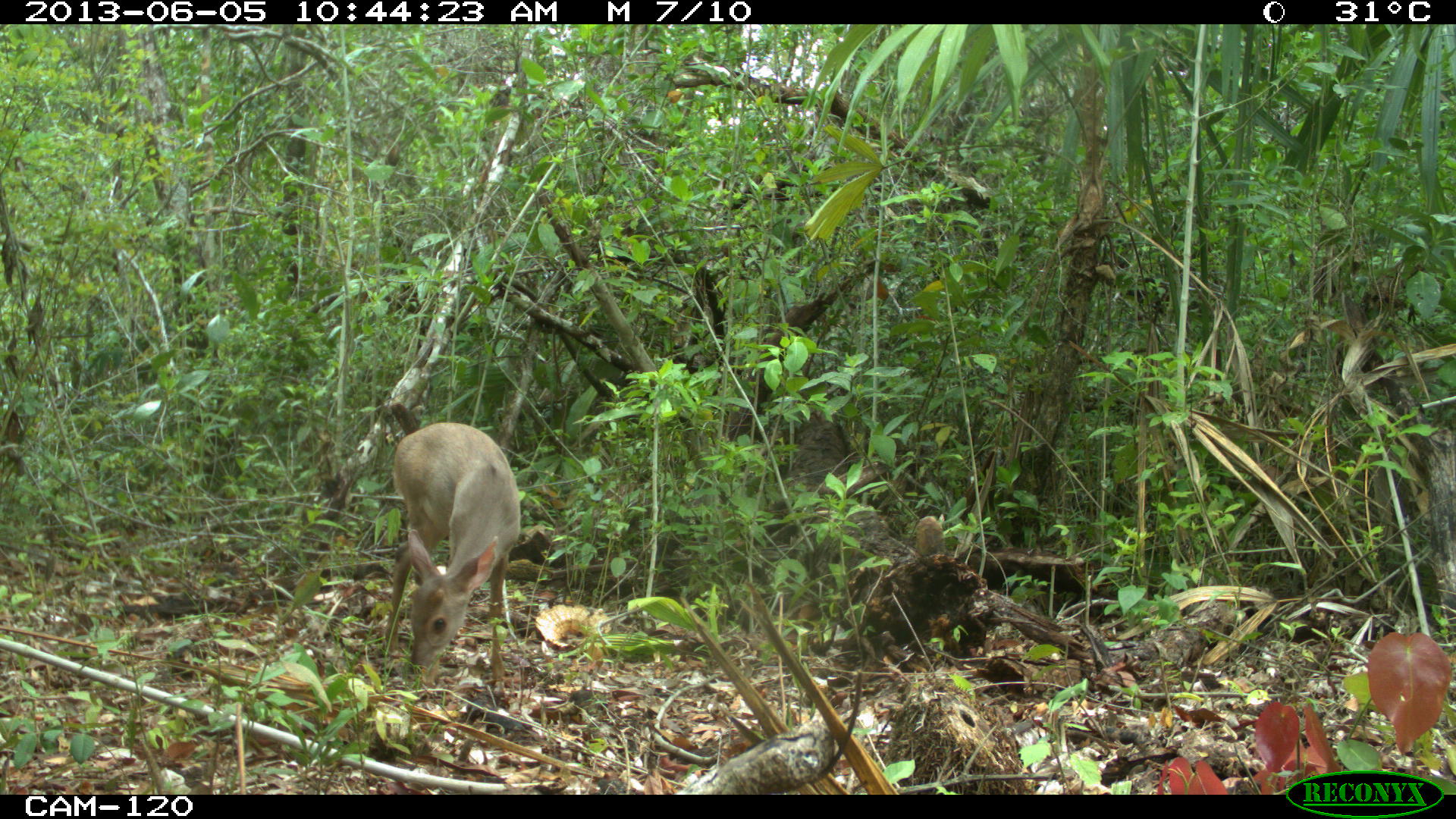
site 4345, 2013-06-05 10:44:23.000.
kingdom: Animalia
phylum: Chordata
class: Mammalia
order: Artiodactyla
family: Cervidae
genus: Odocoileus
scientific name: Odocoileus pandora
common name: yucatán brown brocket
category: mazama pandora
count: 1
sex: female